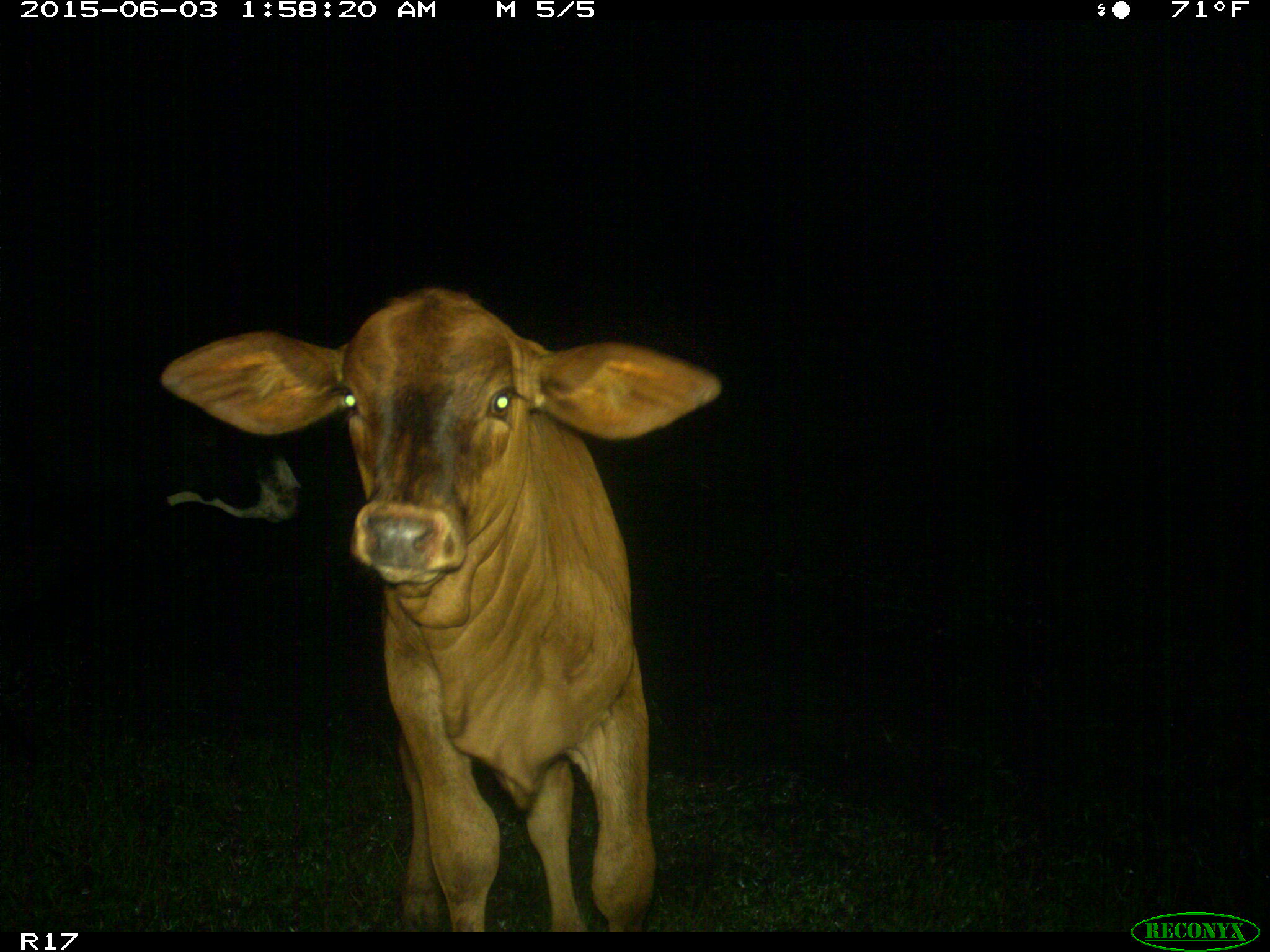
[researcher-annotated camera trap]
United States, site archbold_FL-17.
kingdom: Animalia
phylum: Chordata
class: Mammalia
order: Artiodactyla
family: Bovidae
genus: Bos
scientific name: Bos taurus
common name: domestic cow